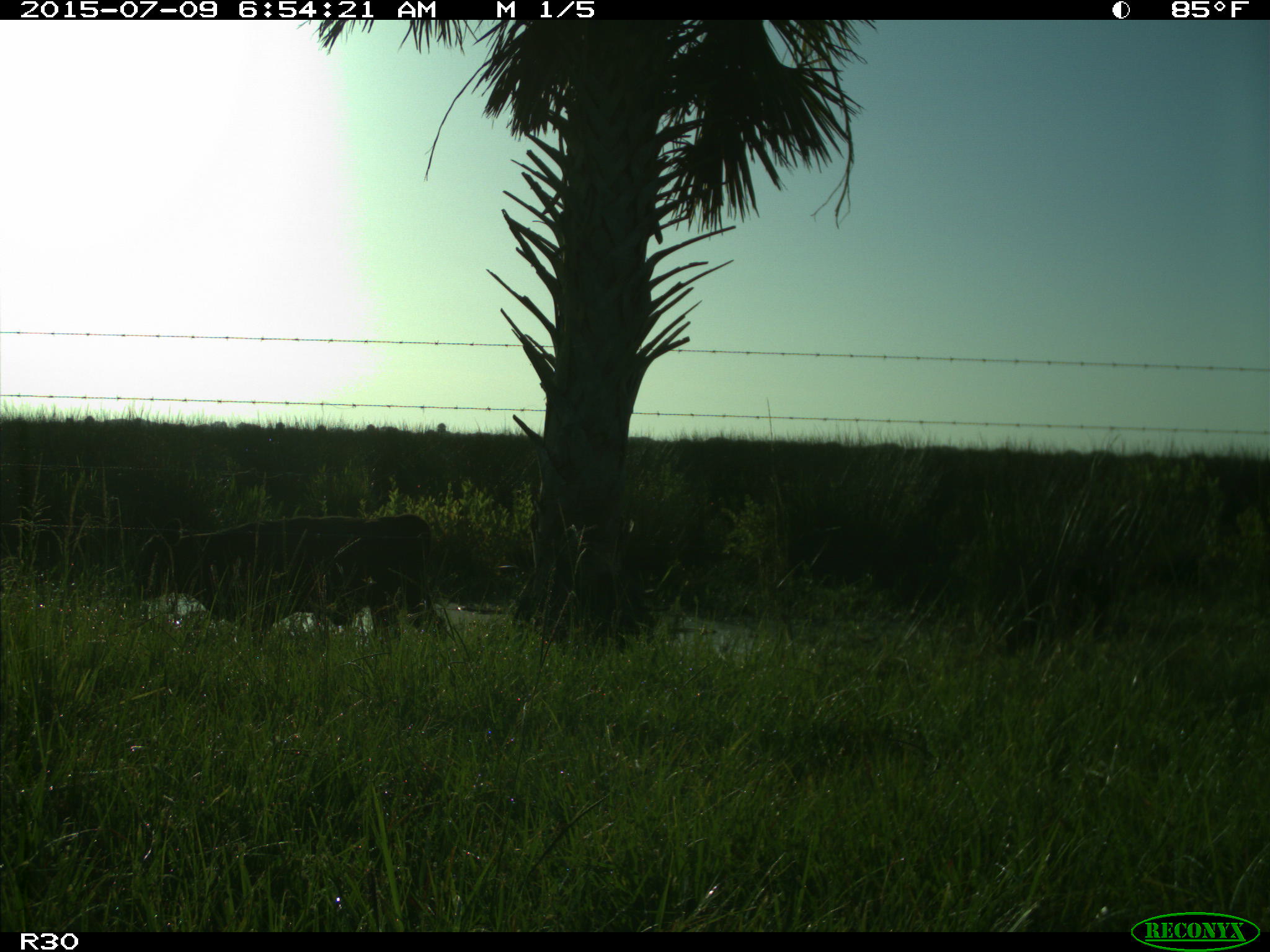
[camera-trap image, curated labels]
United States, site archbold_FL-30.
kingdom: Animalia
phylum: Chordata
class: Mammalia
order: Artiodactyla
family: Bovidae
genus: Bos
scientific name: Bos taurus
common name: domestic cow